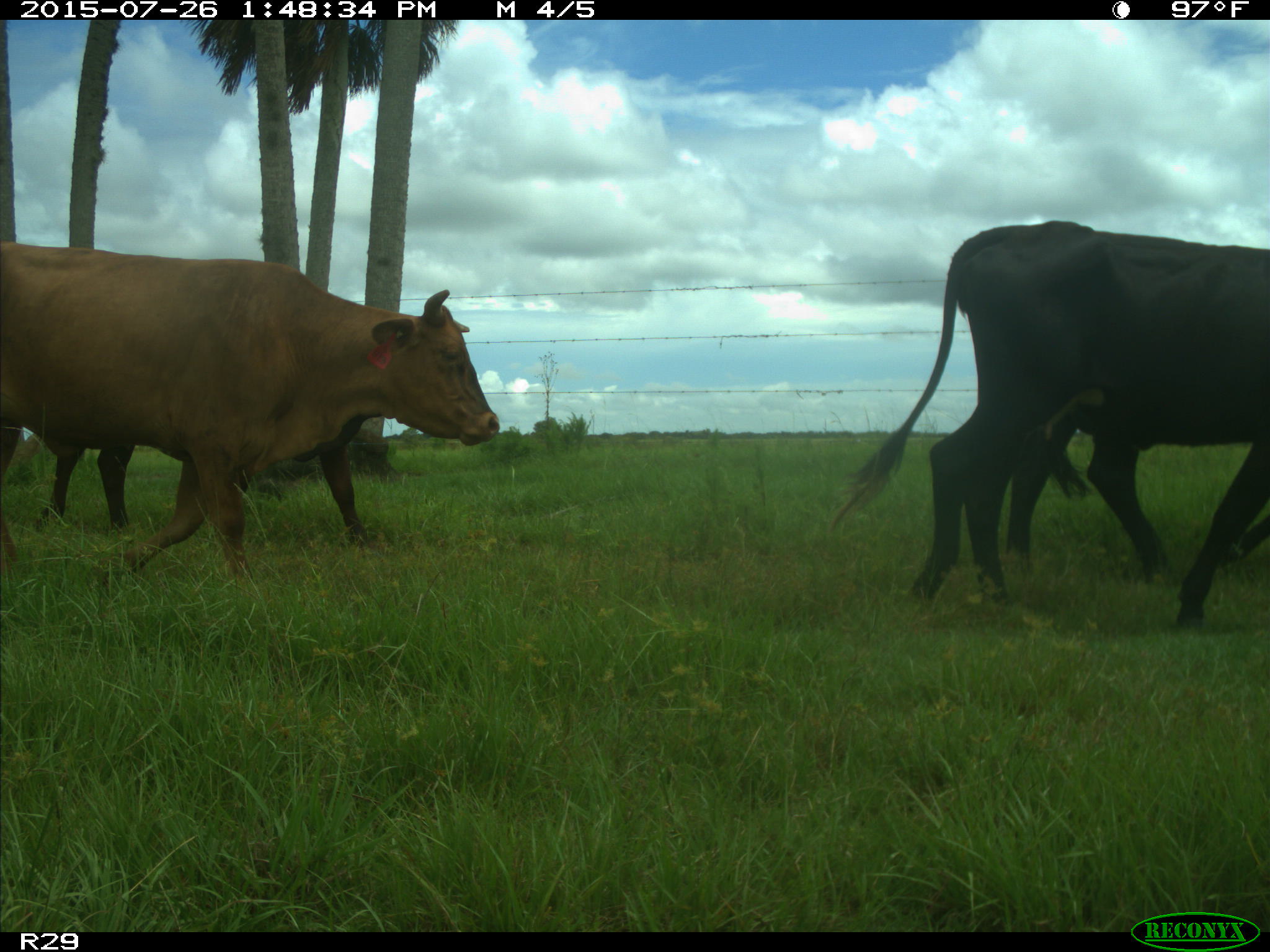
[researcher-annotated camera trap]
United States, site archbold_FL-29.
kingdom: Animalia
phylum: Chordata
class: Mammalia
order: Artiodactyla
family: Bovidae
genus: Bos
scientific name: Bos taurus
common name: domestic cow